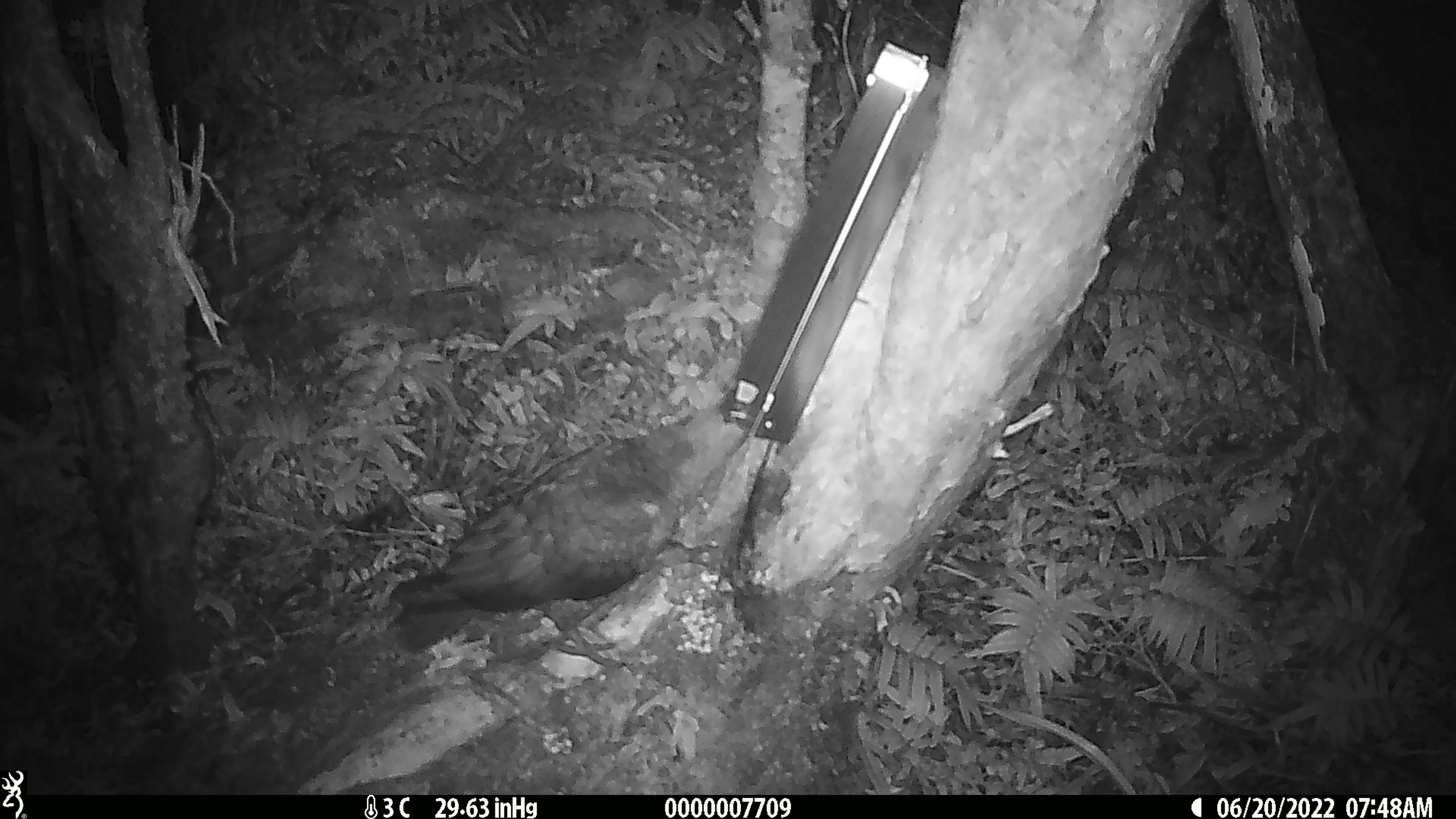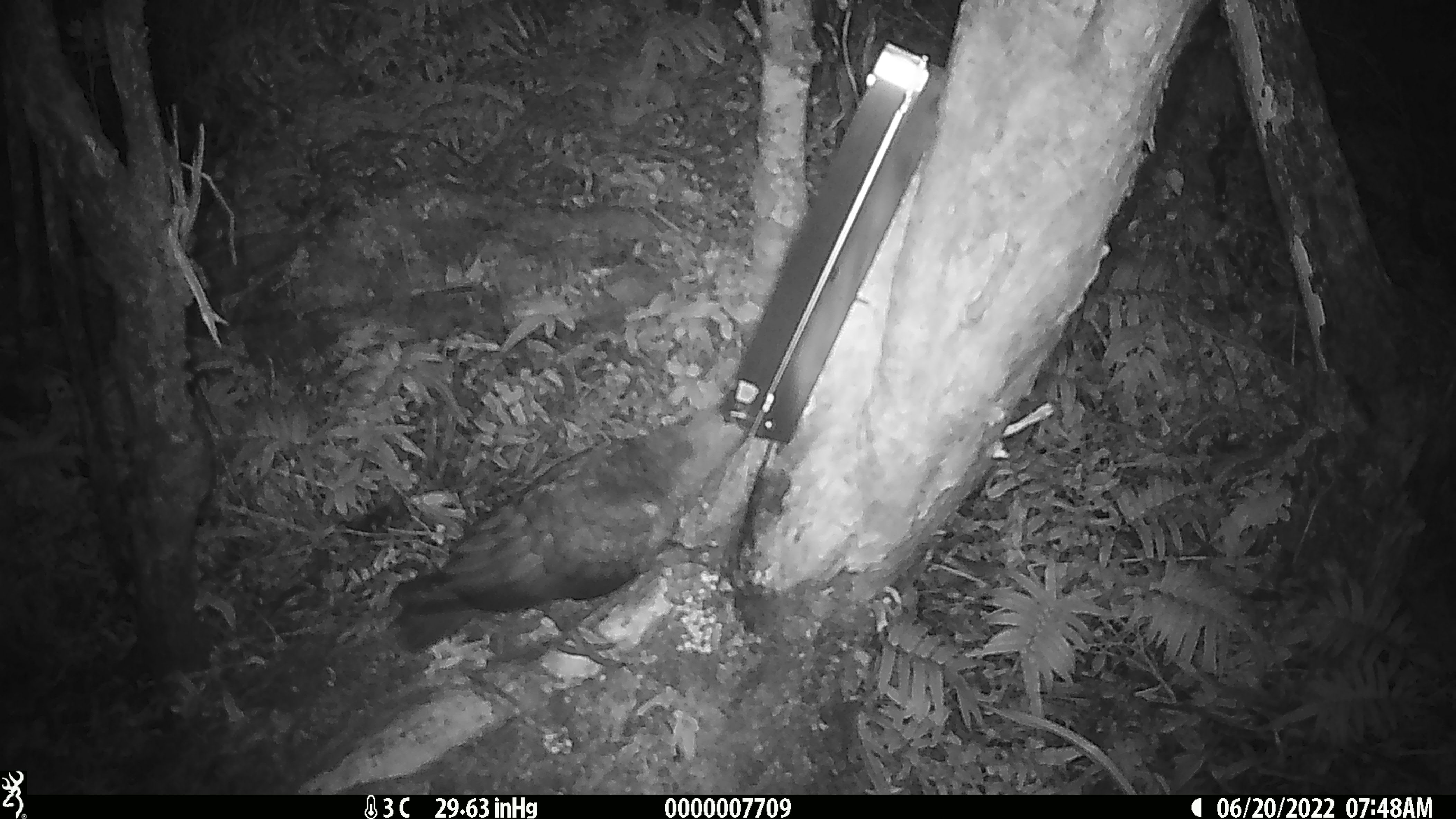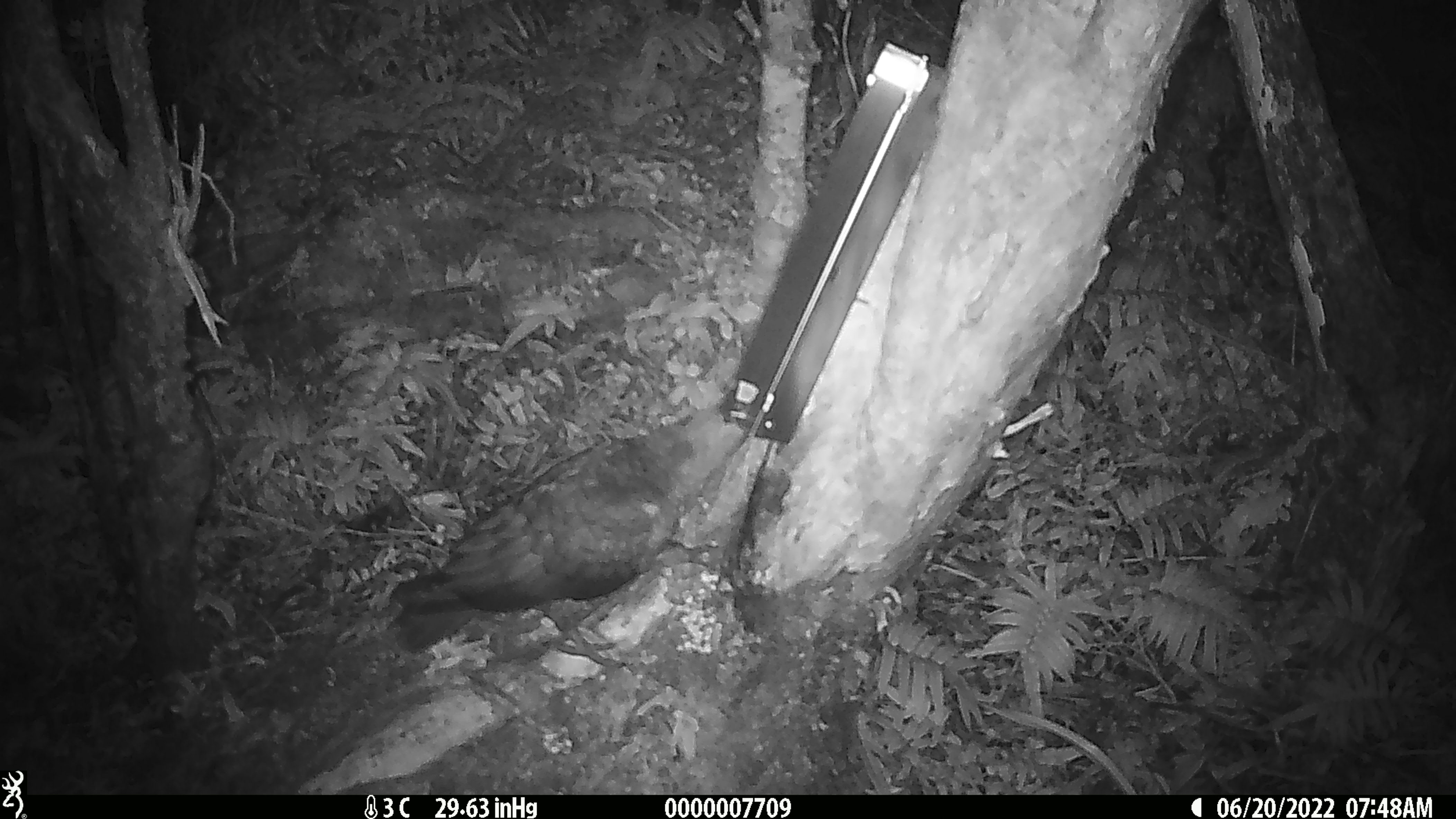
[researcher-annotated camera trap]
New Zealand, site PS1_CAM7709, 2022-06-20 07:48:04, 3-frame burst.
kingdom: Animalia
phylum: Chordata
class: Aves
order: Psittaciformes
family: Strigopidae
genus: Nestor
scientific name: Nestor notabilis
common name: kea